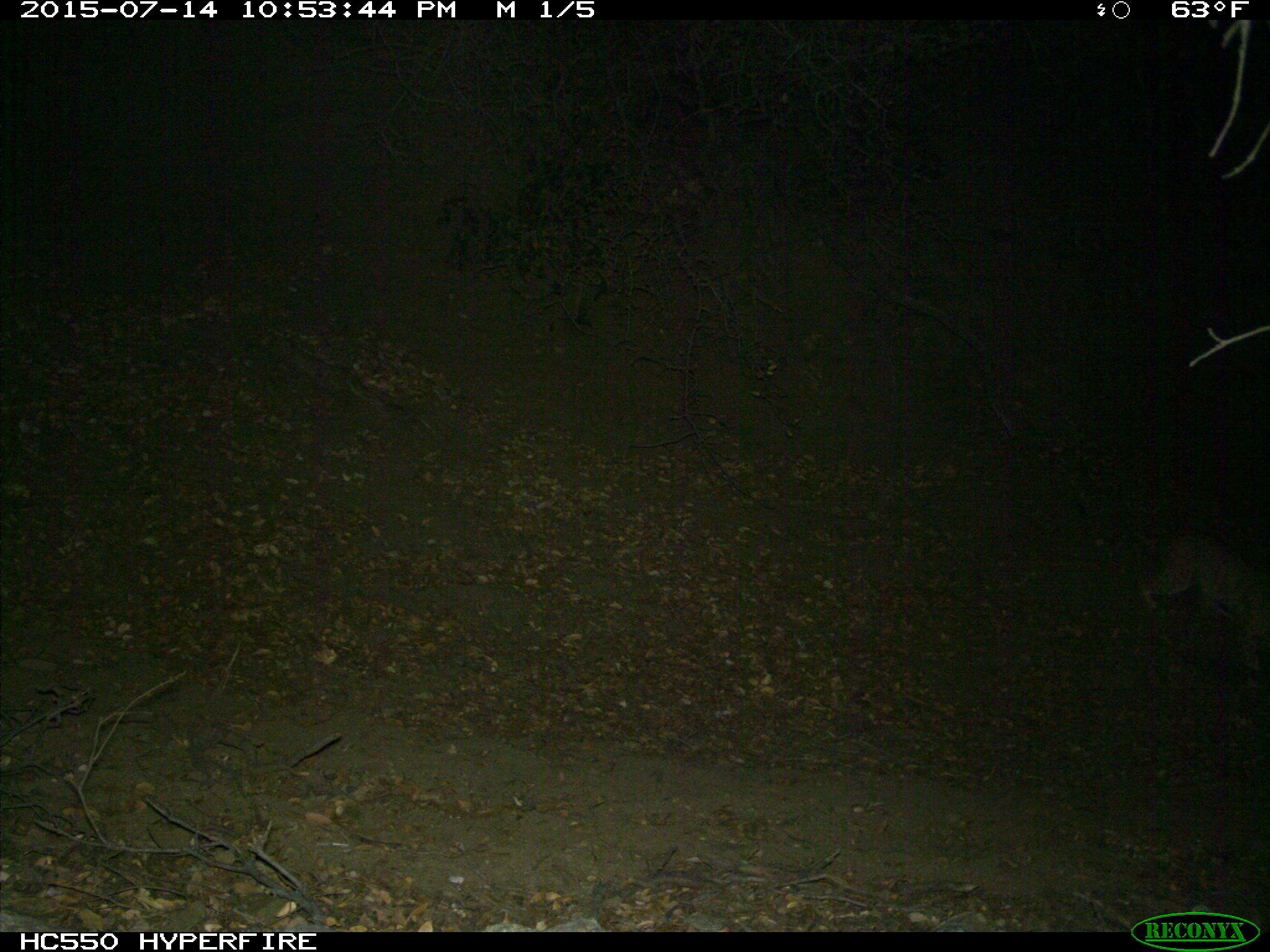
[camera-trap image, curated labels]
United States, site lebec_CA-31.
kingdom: Animalia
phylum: Chordata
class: Mammalia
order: Carnivora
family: Felidae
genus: Lynx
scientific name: Lynx rufus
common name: bobcat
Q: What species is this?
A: Lynx rufus (bobcat).